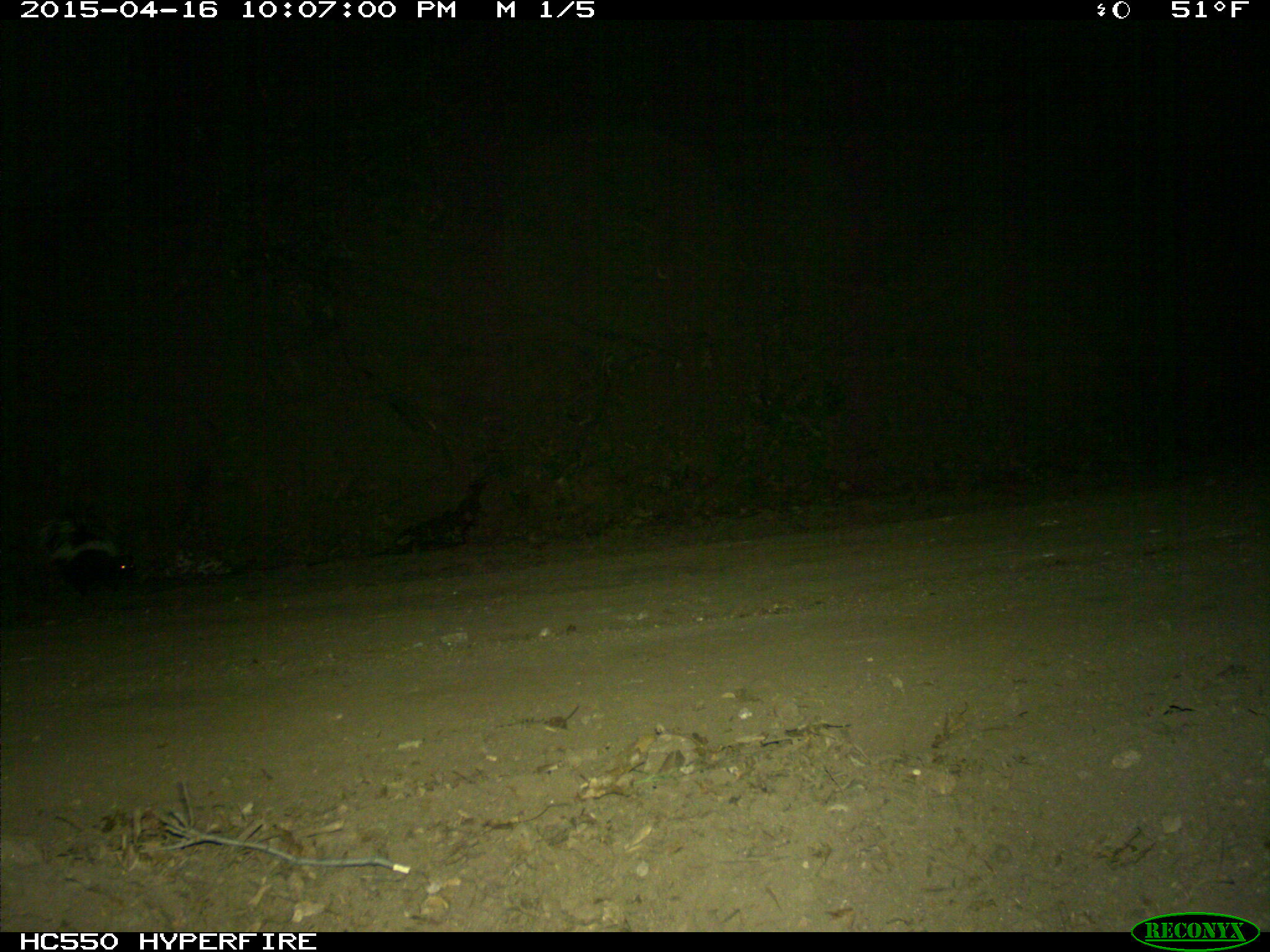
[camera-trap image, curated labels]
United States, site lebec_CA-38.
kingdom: Animalia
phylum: Chordata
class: Mammalia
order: Carnivora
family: Mephitidae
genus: Mephitis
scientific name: Mephitis mephitis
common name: striped skunk